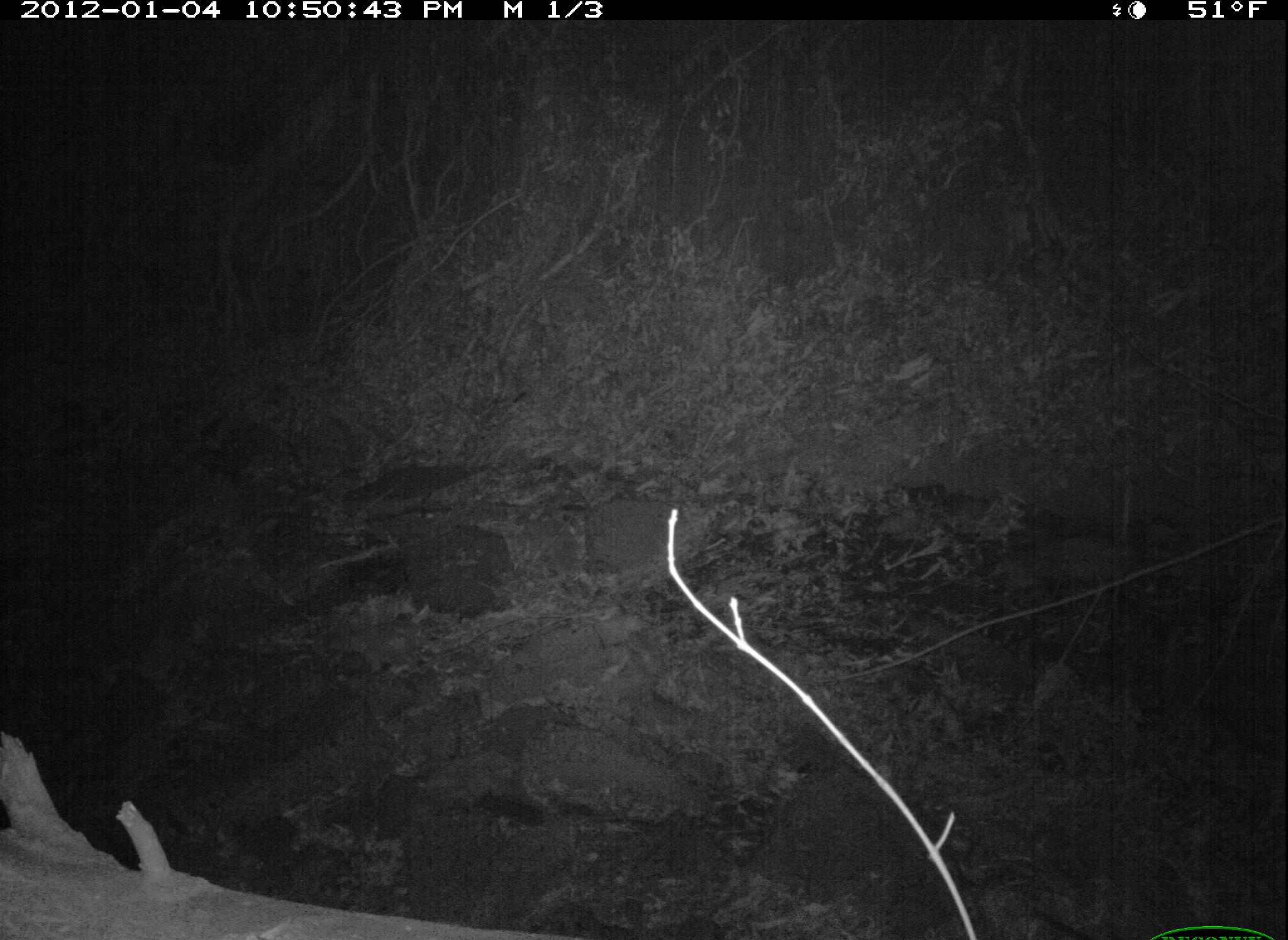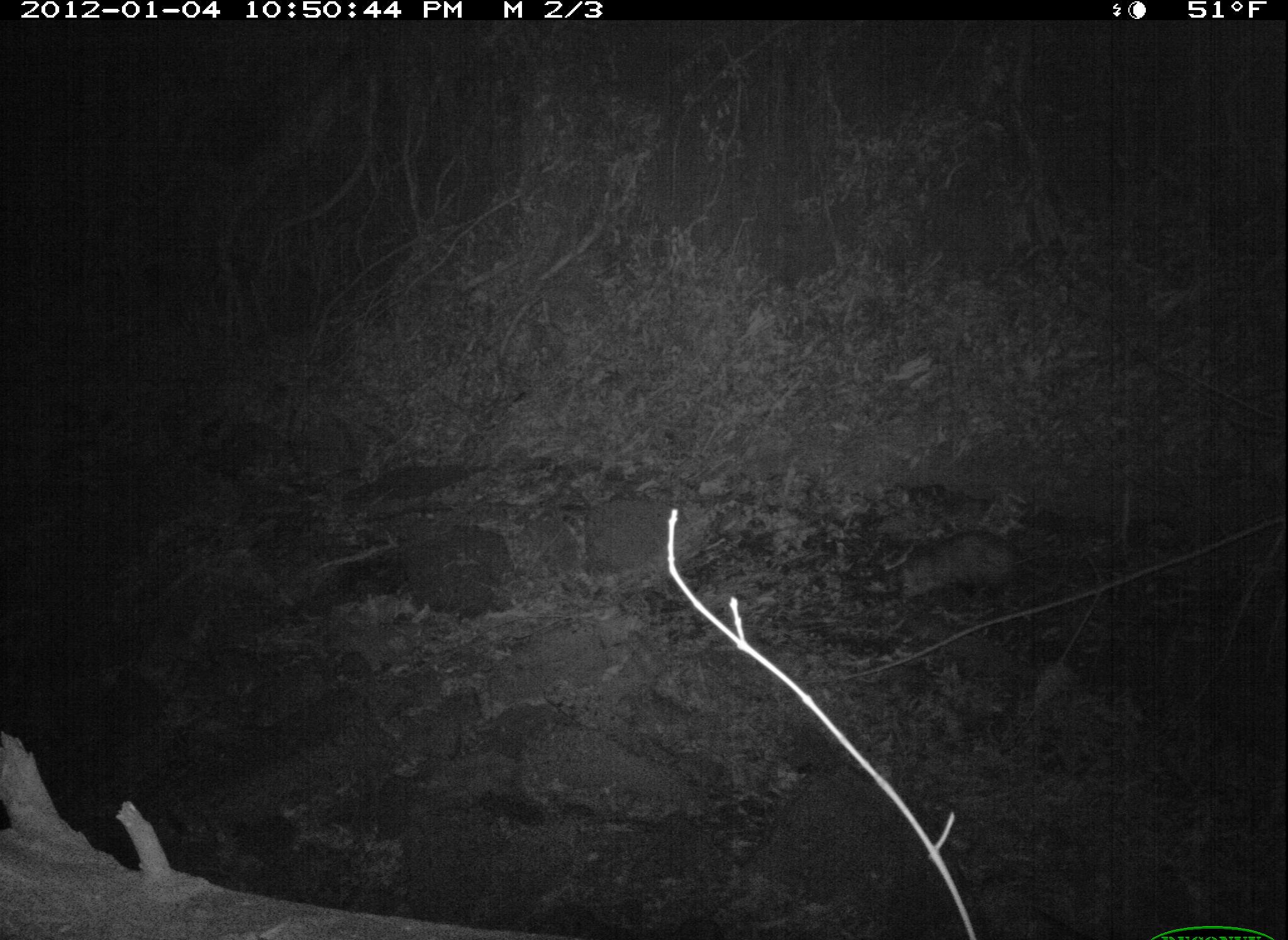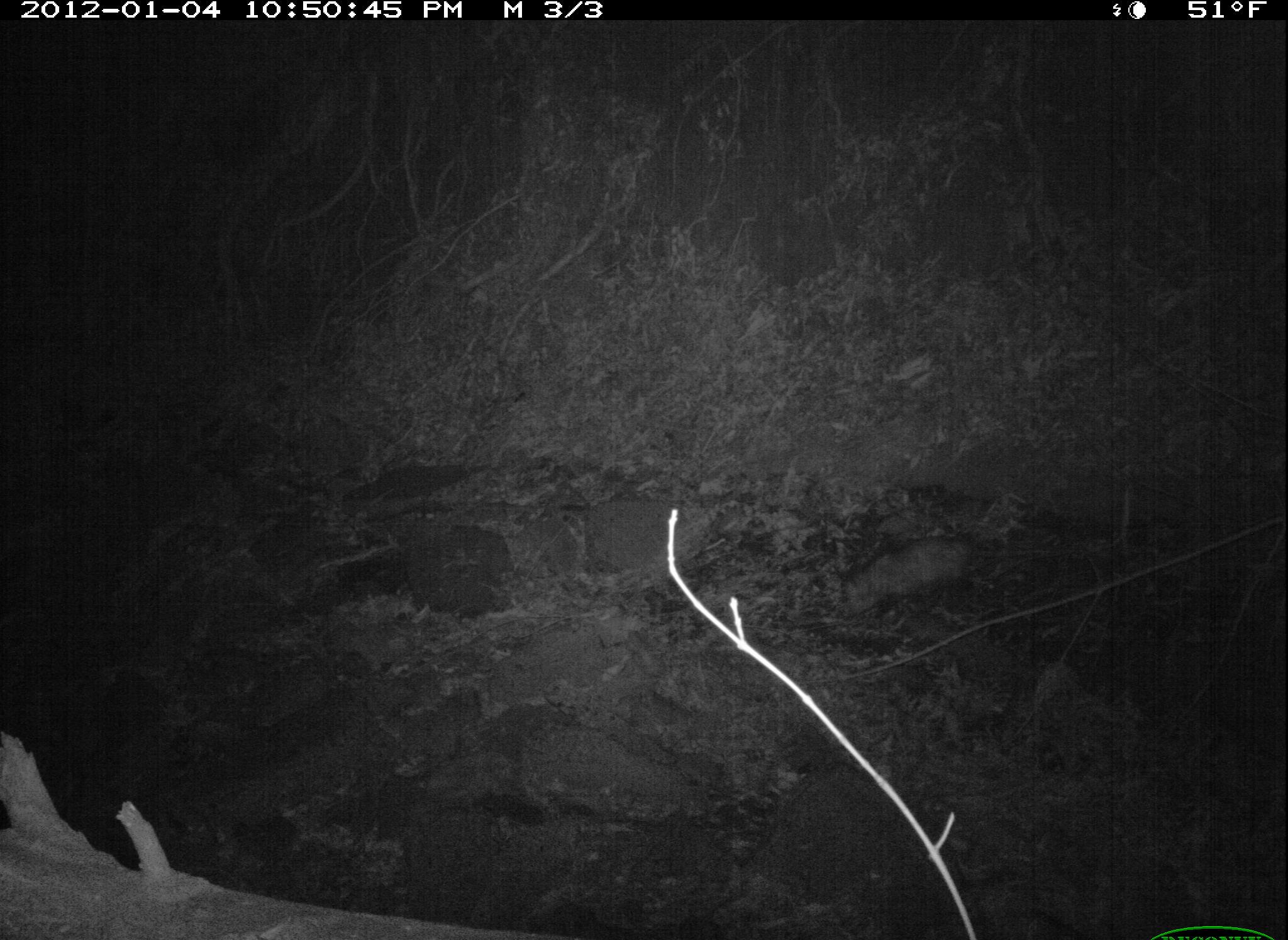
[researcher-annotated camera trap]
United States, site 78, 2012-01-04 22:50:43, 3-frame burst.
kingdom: Animalia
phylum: Chordata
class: Mammalia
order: Didelphimorphia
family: Didelphidae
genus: Didelphis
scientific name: Didelphis virginiana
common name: virginia opossum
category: opossum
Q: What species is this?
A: Opossum (virginia opossum) (Didelphis virginiana).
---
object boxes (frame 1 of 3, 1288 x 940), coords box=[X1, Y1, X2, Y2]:
opossum: box=[956, 523, 1148, 607]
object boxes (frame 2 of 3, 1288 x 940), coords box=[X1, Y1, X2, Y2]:
opossum: box=[879, 522, 1069, 614]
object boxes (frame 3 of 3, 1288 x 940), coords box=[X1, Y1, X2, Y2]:
opossum: box=[836, 527, 1050, 633]